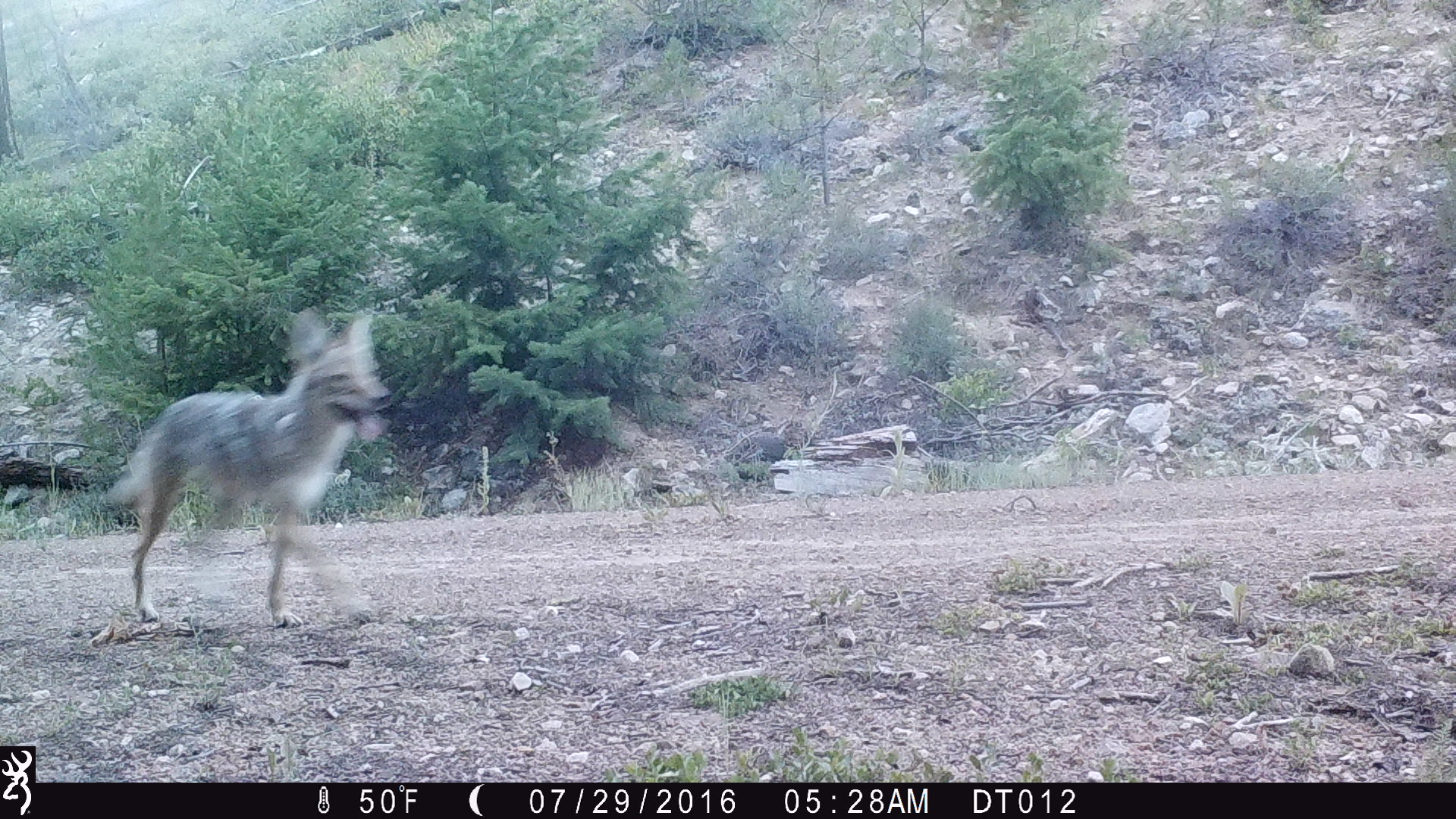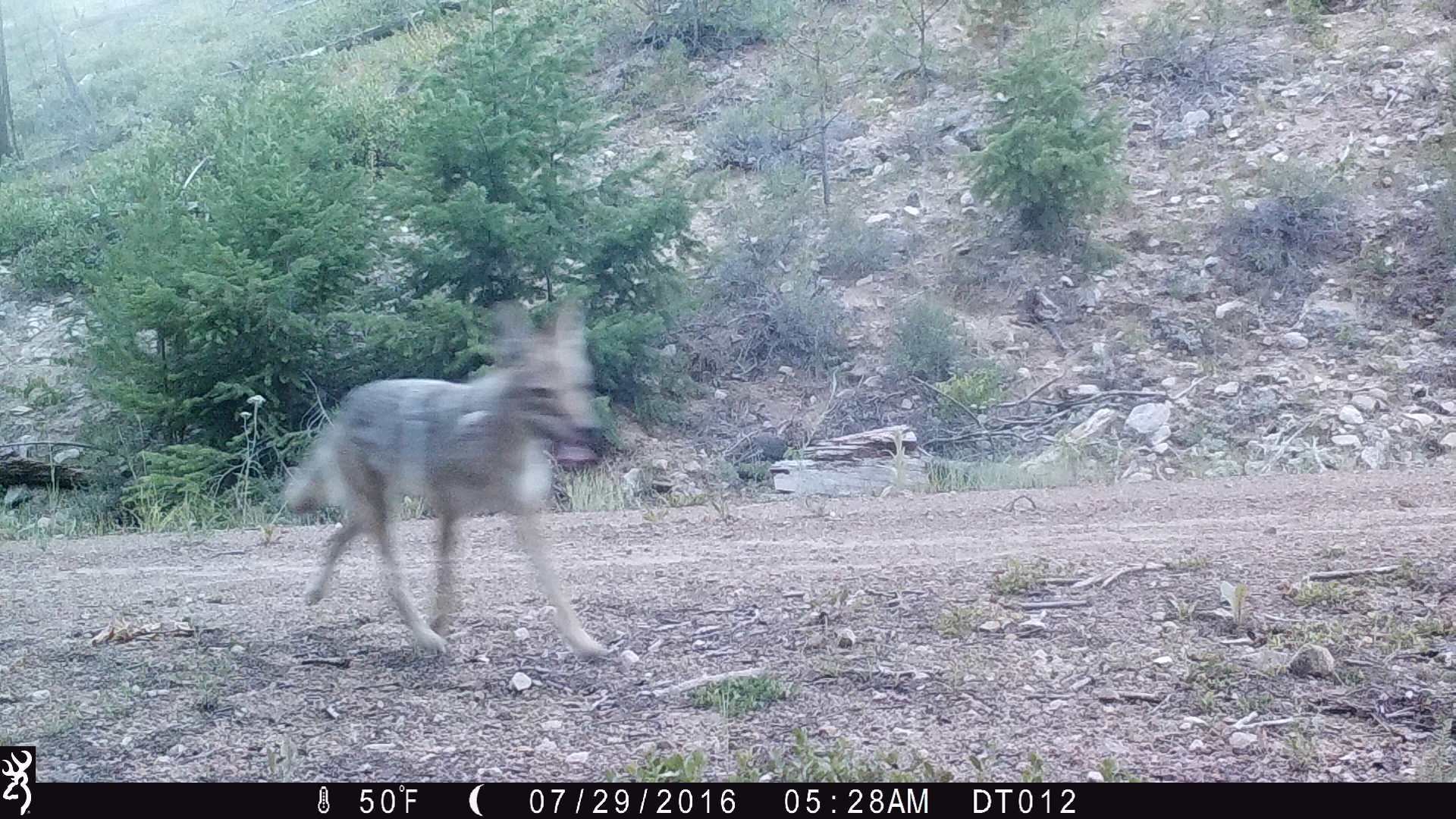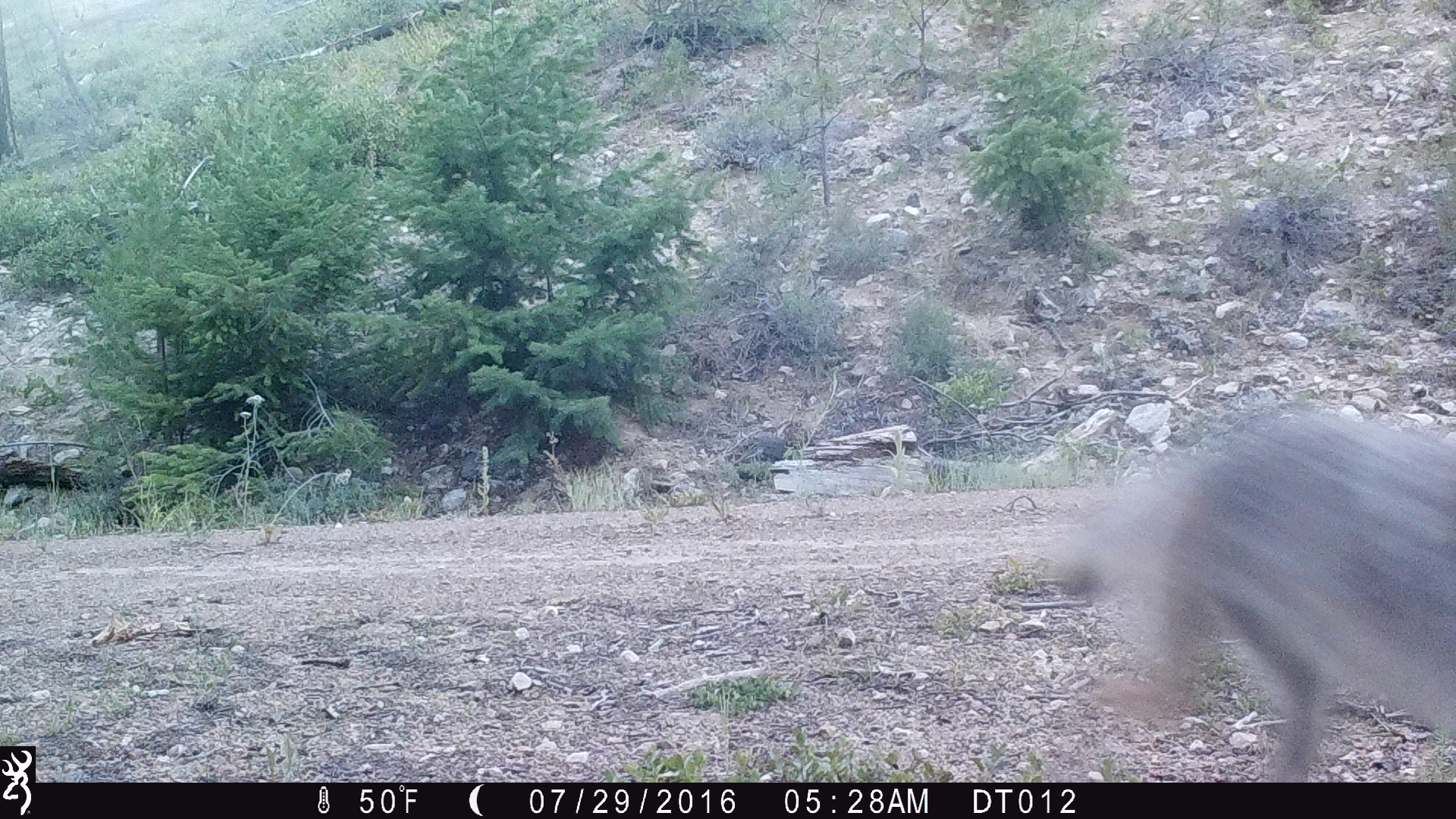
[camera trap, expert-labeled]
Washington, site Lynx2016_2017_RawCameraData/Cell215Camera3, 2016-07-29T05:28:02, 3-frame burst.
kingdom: Animalia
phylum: Chordata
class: Mammalia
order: Carnivora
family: Canidae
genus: Canis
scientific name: Canis latrans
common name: coyote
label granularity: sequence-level